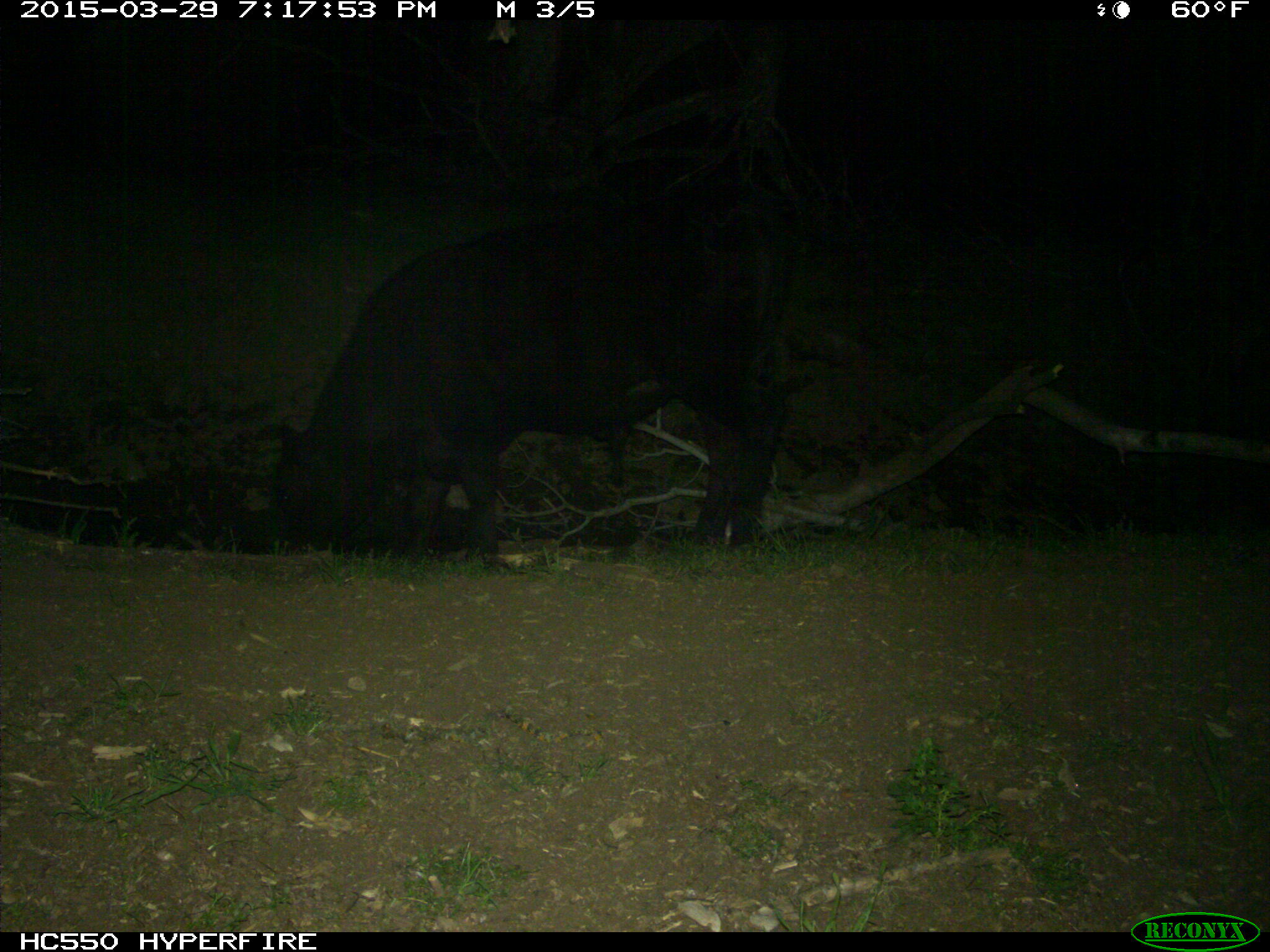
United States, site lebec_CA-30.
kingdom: Animalia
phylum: Chordata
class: Mammalia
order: Artiodactyla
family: Bovidae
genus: Bos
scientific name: Bos taurus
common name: domestic cow